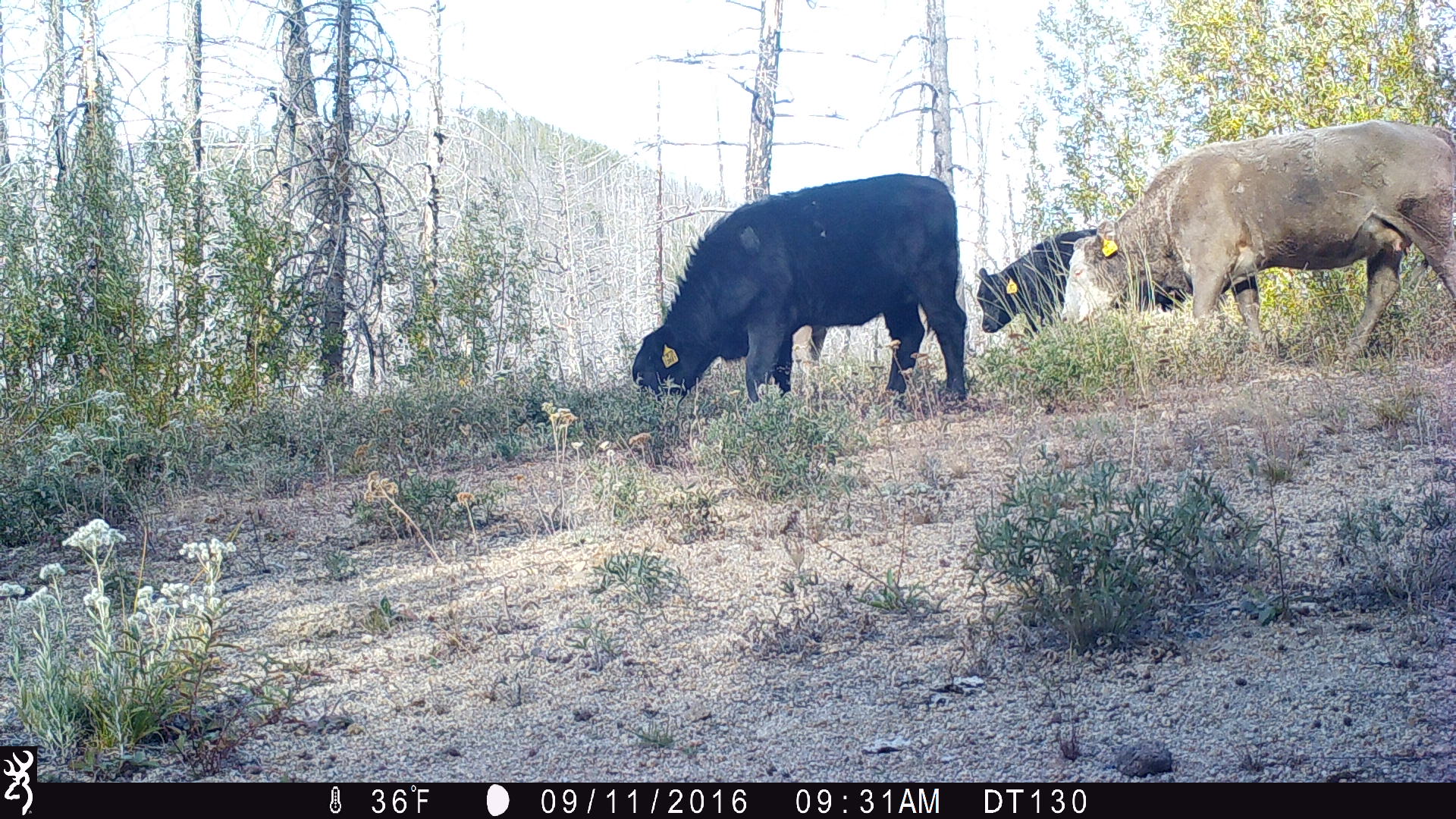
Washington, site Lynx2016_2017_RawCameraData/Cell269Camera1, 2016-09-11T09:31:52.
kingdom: Animalia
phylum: Chordata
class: Mammalia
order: Artiodactyla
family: Bovidae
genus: Bos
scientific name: Bos taurus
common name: domestic cattle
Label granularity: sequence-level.